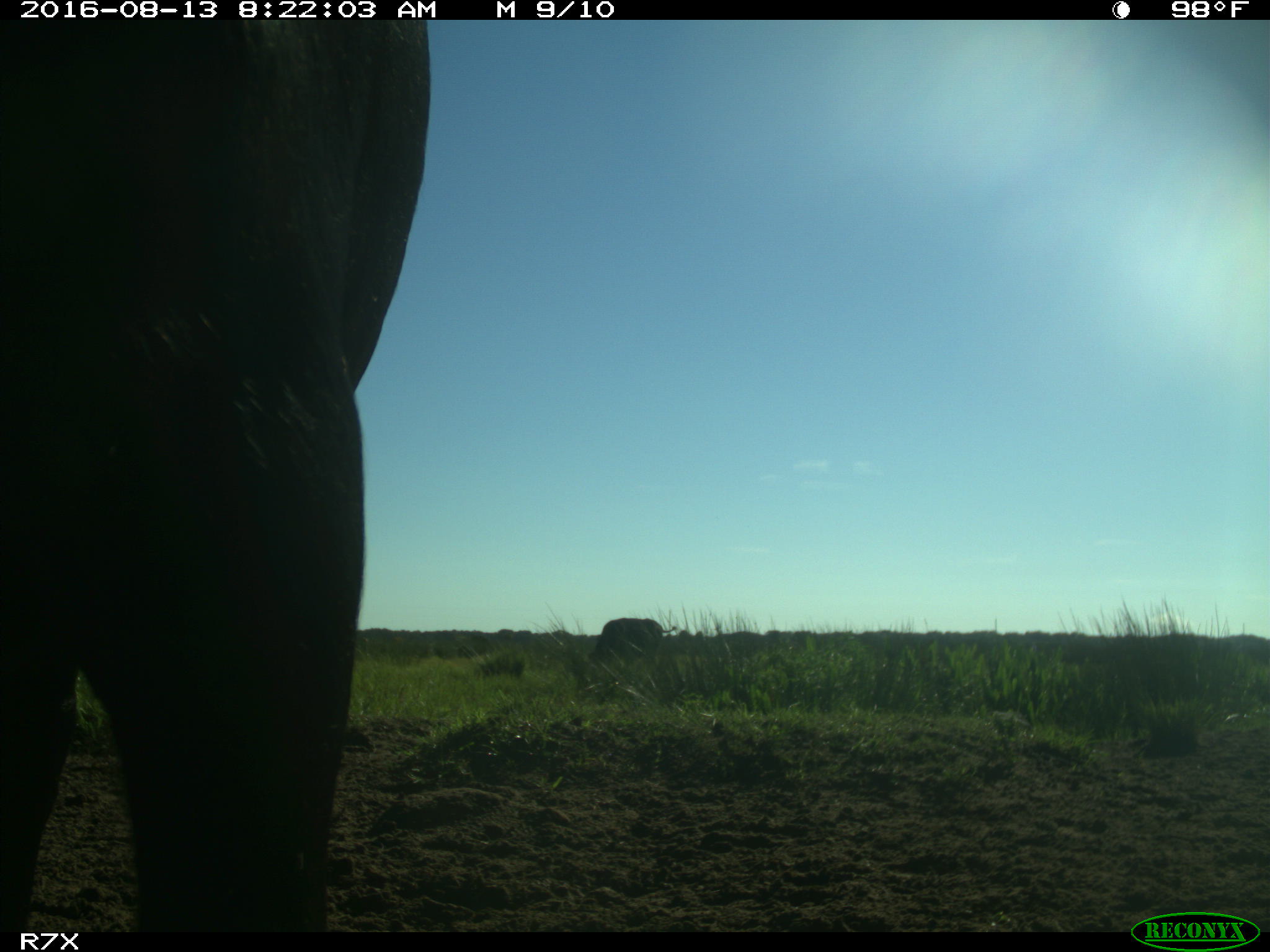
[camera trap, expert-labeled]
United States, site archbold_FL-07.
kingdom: Animalia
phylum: Chordata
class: Mammalia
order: Artiodactyla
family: Bovidae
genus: Bos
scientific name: Bos taurus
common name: domestic cow